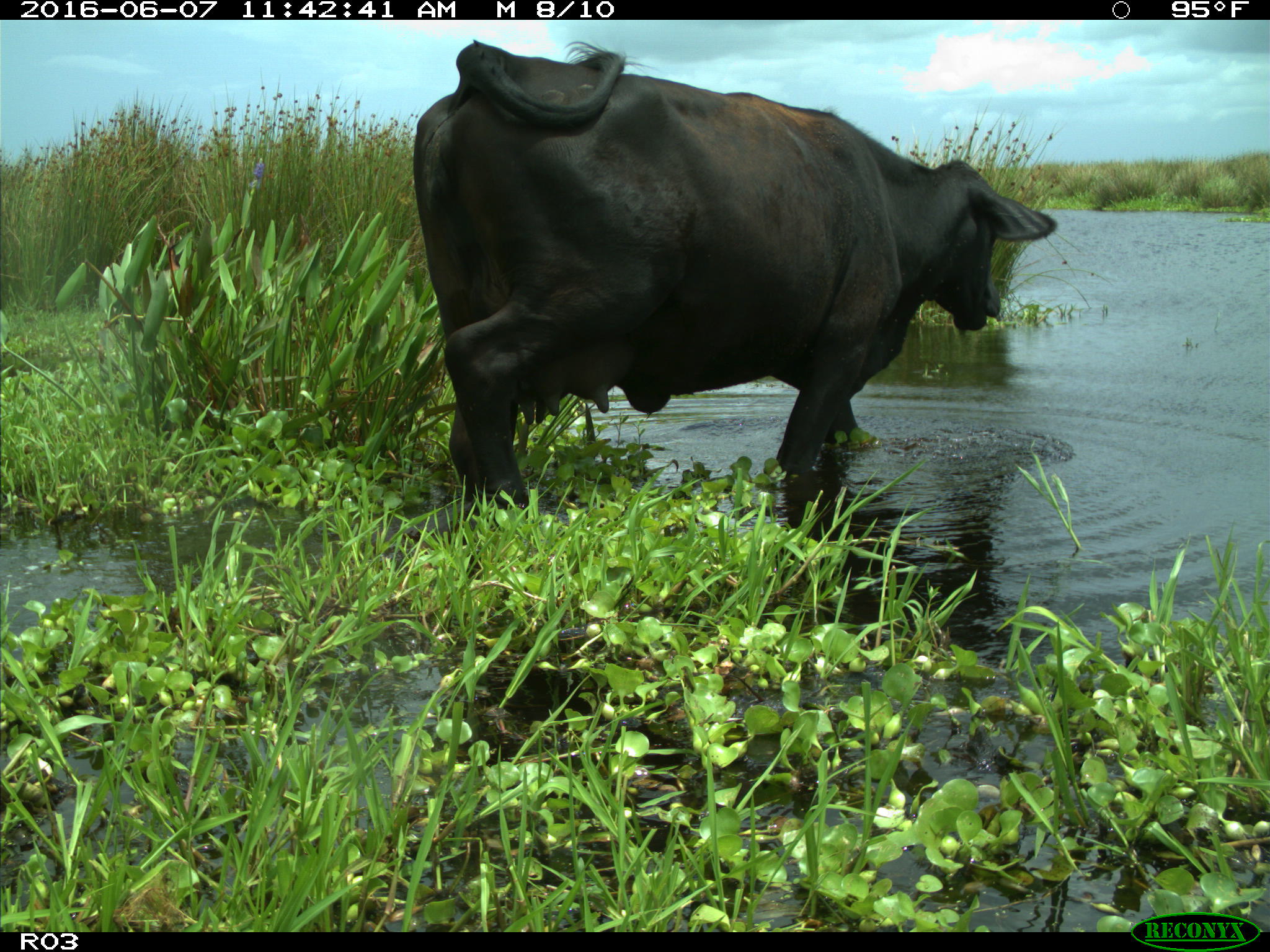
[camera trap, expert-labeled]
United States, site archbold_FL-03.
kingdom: Animalia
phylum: Chordata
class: Mammalia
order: Artiodactyla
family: Bovidae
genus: Bos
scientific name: Bos taurus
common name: domestic cow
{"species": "Bos taurus (domestic cow)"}